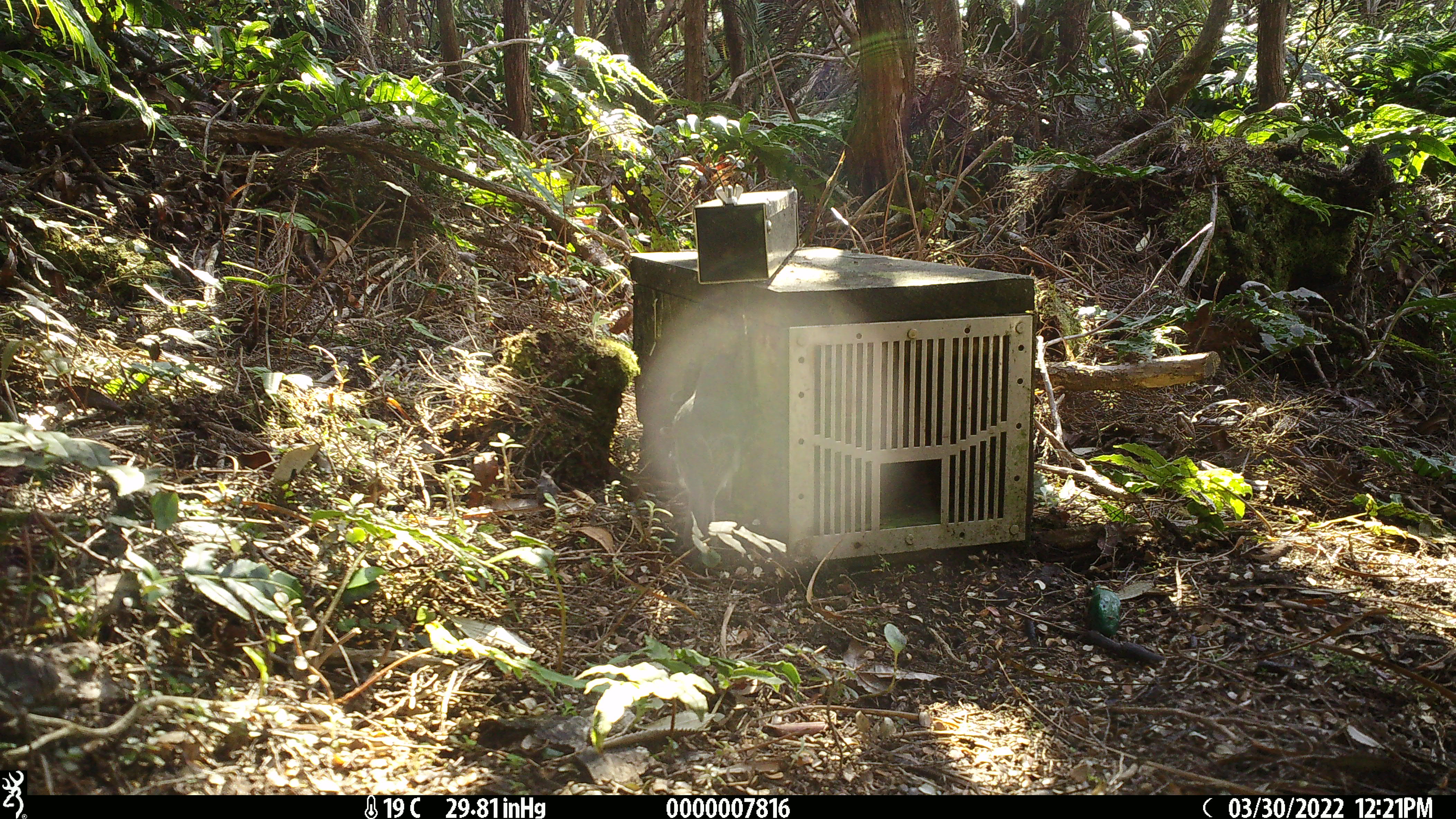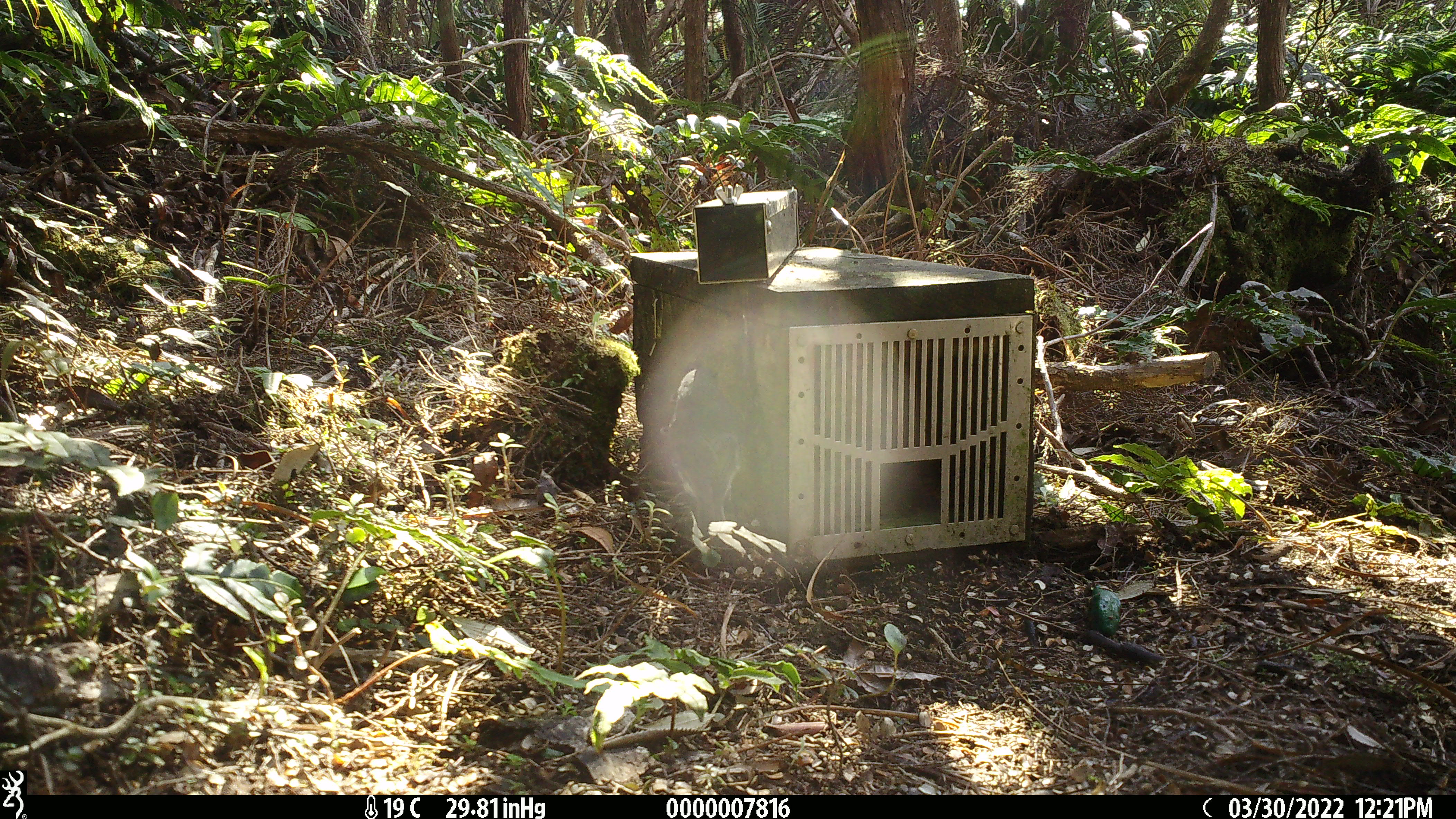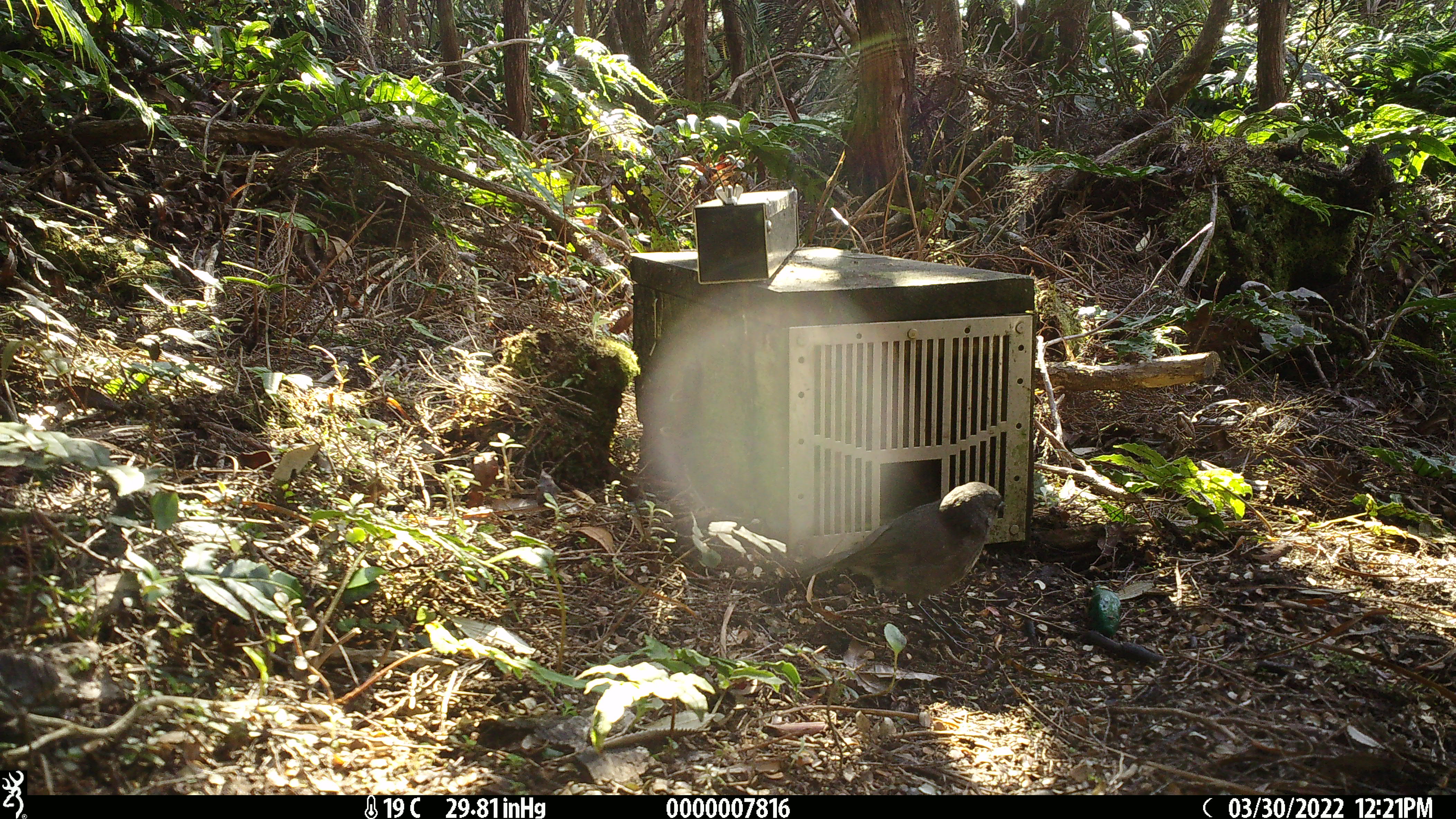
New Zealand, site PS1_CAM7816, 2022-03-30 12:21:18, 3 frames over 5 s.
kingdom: Animalia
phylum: Chordata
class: Aves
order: Passeriformes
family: Petroicidae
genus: Petroica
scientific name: Petroica australis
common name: new zealand robin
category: robin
Robin (new zealand robin) (Petroica australis).